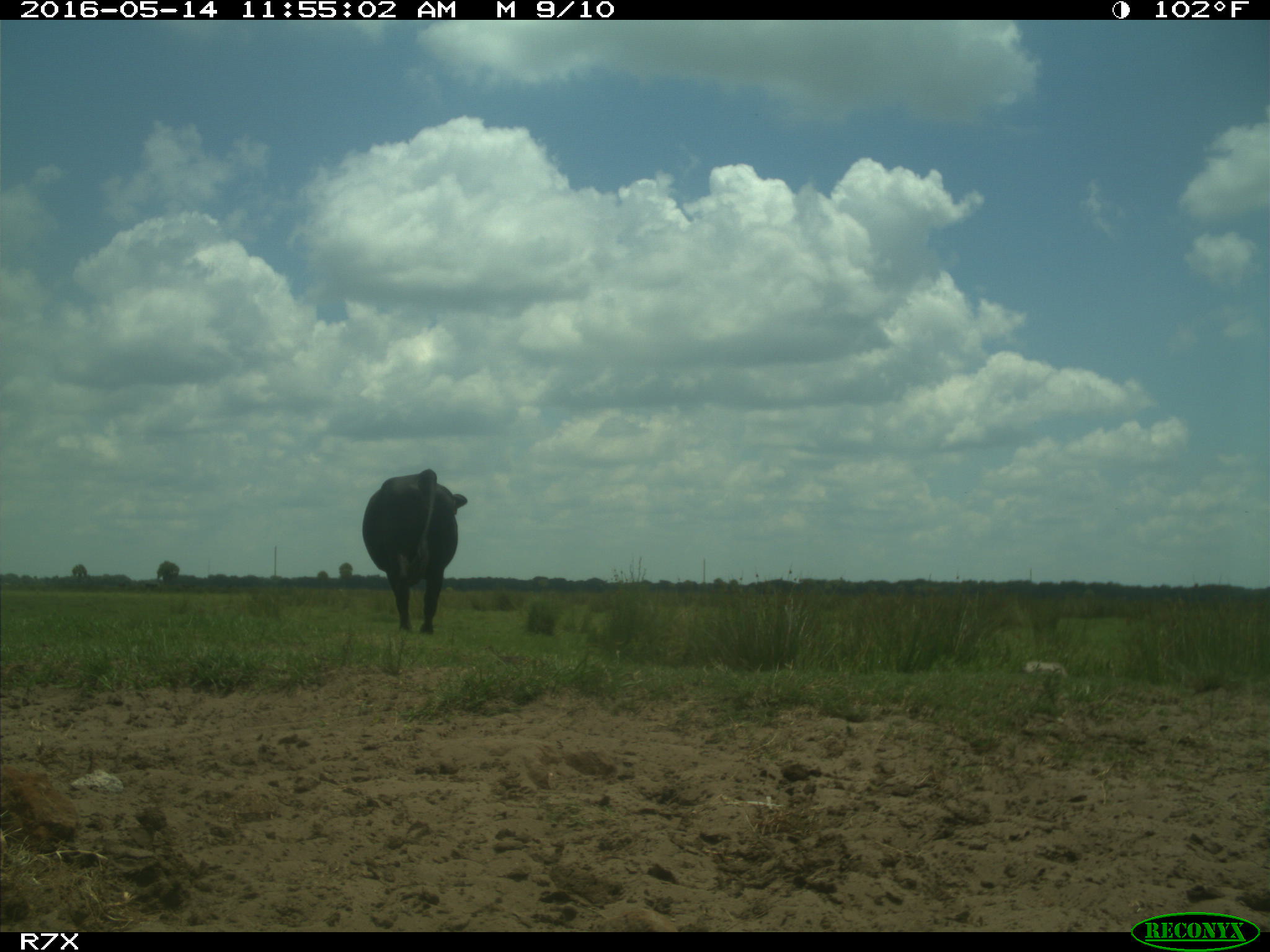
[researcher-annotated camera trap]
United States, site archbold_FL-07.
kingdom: Animalia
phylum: Chordata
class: Mammalia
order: Artiodactyla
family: Bovidae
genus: Bos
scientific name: Bos taurus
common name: domestic cow